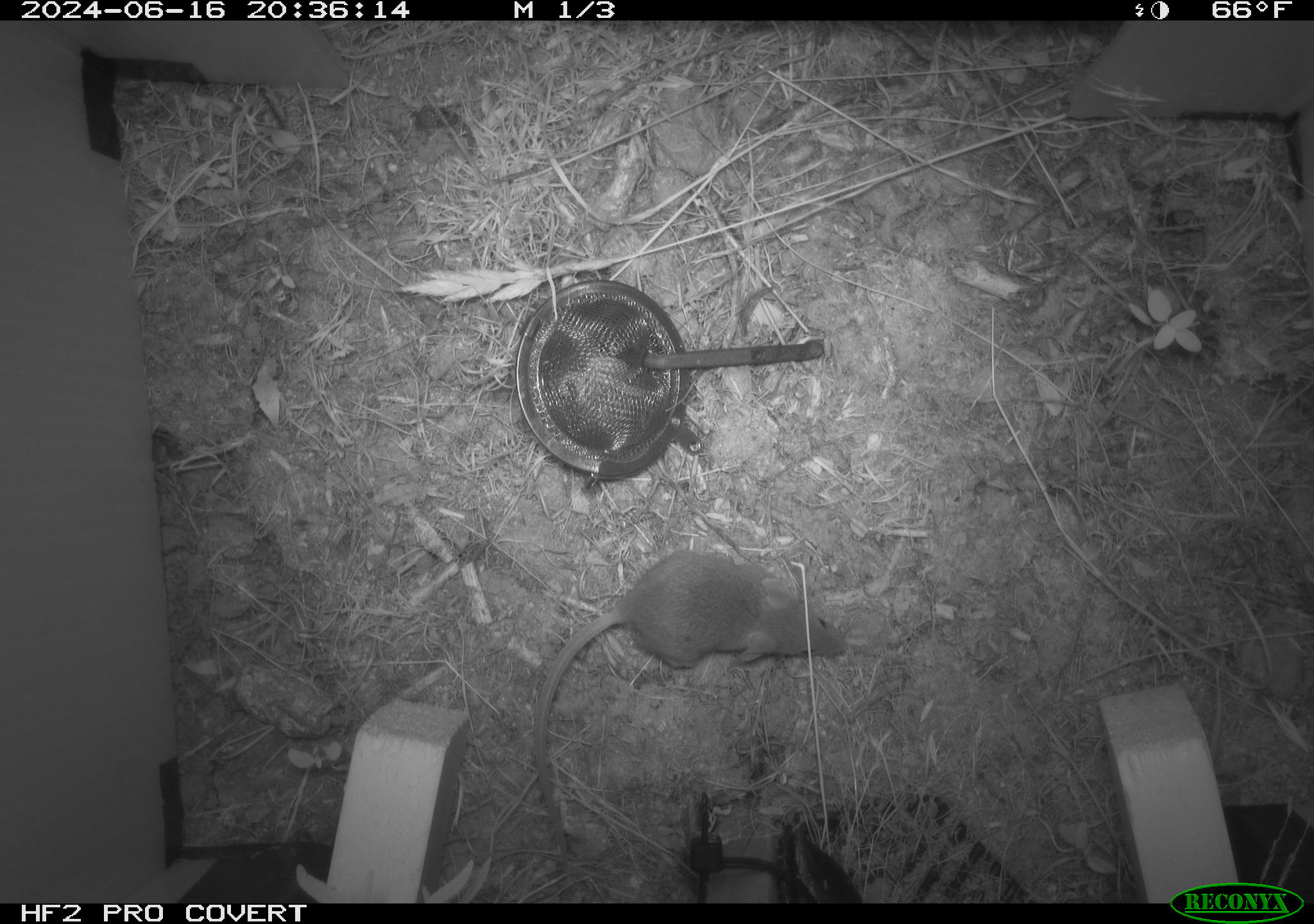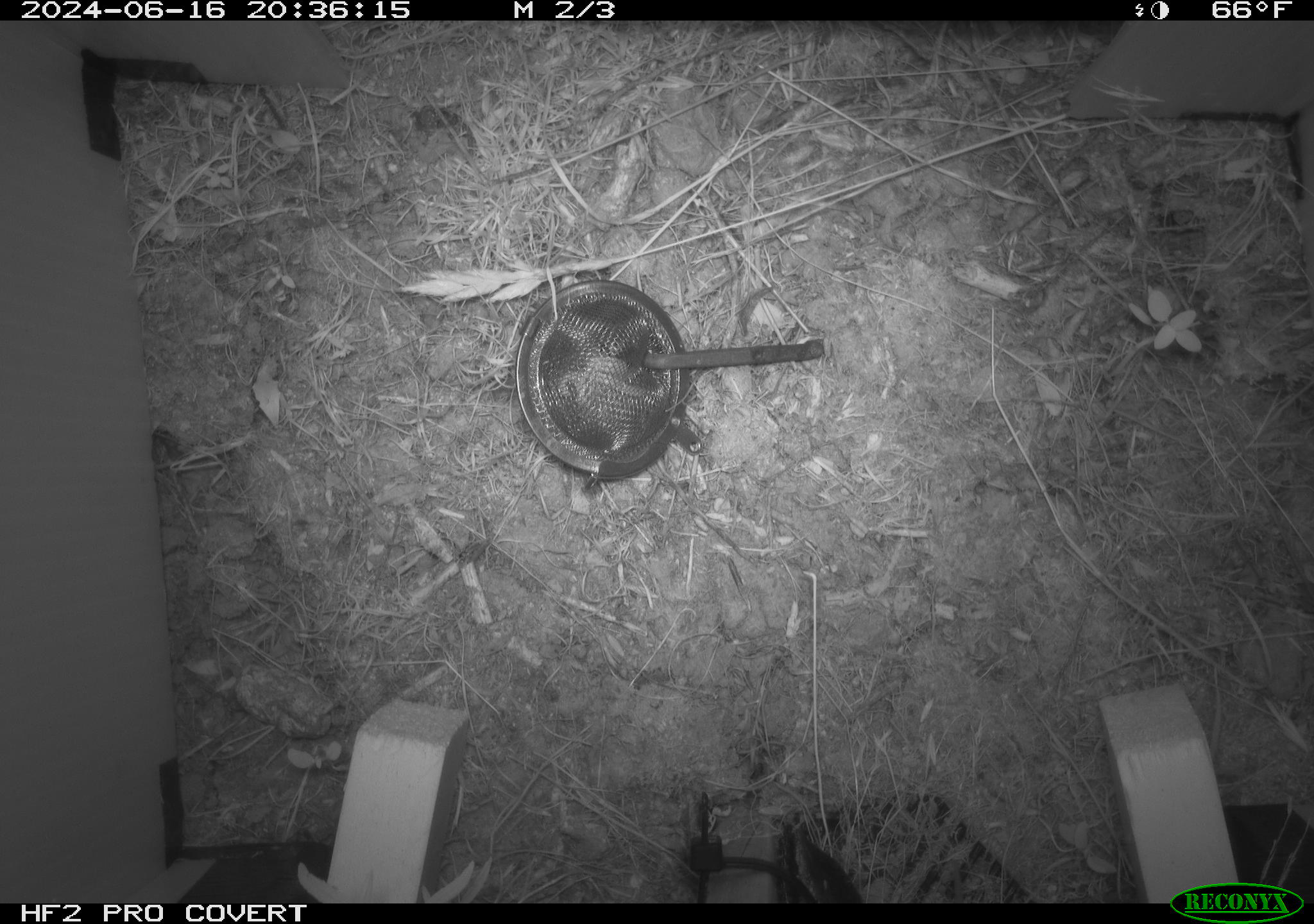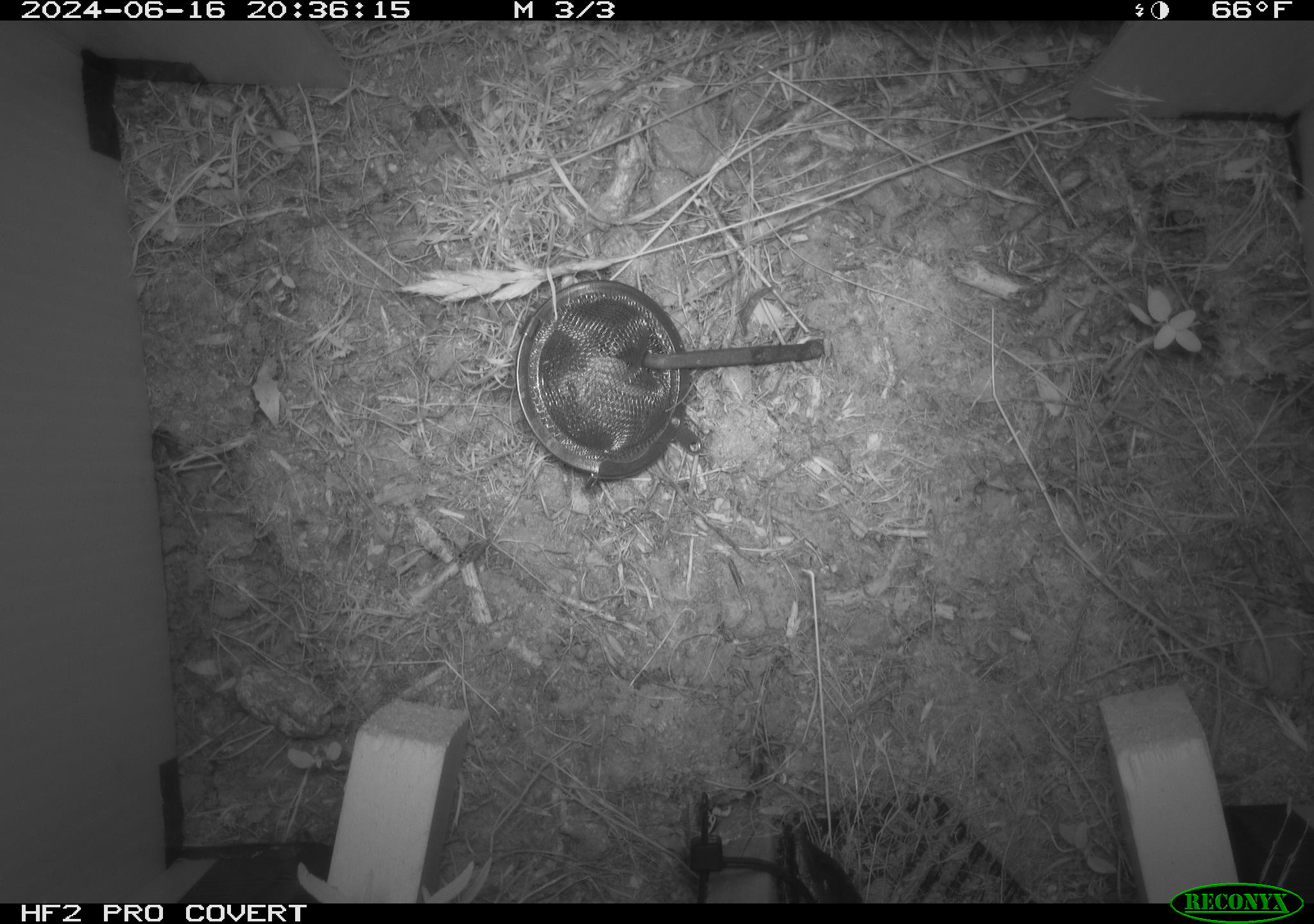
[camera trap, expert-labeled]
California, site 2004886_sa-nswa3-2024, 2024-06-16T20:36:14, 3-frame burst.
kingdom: Animalia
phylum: Chordata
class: Mammalia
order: Rodentia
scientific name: Rodentia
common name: rodent